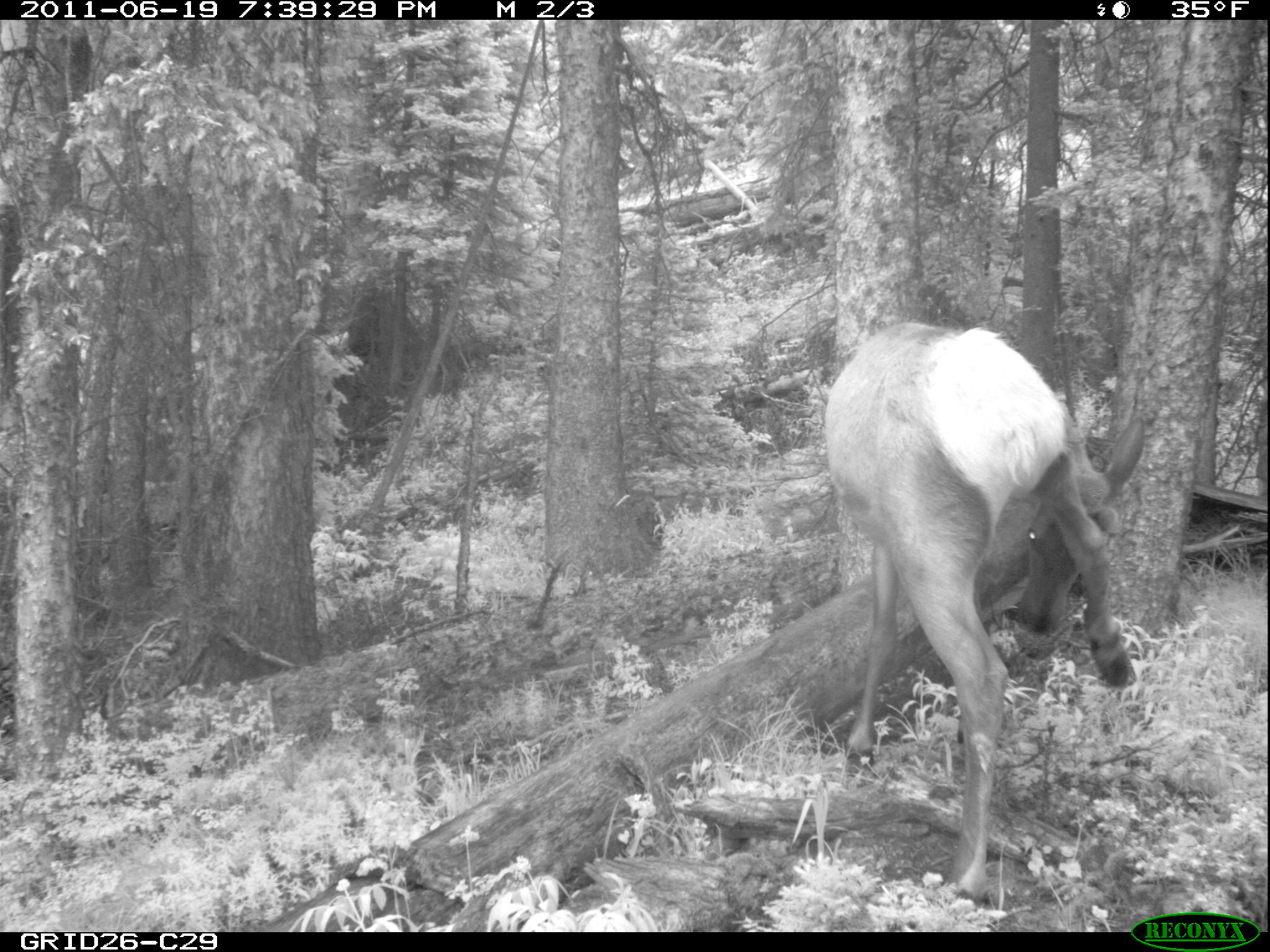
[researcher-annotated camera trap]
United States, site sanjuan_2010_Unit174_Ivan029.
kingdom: Animalia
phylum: Chordata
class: Mammalia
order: Artiodactyla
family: Cervidae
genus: Cervus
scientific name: Cervus elaphus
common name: red deer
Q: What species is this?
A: Cervus elaphus (red deer).